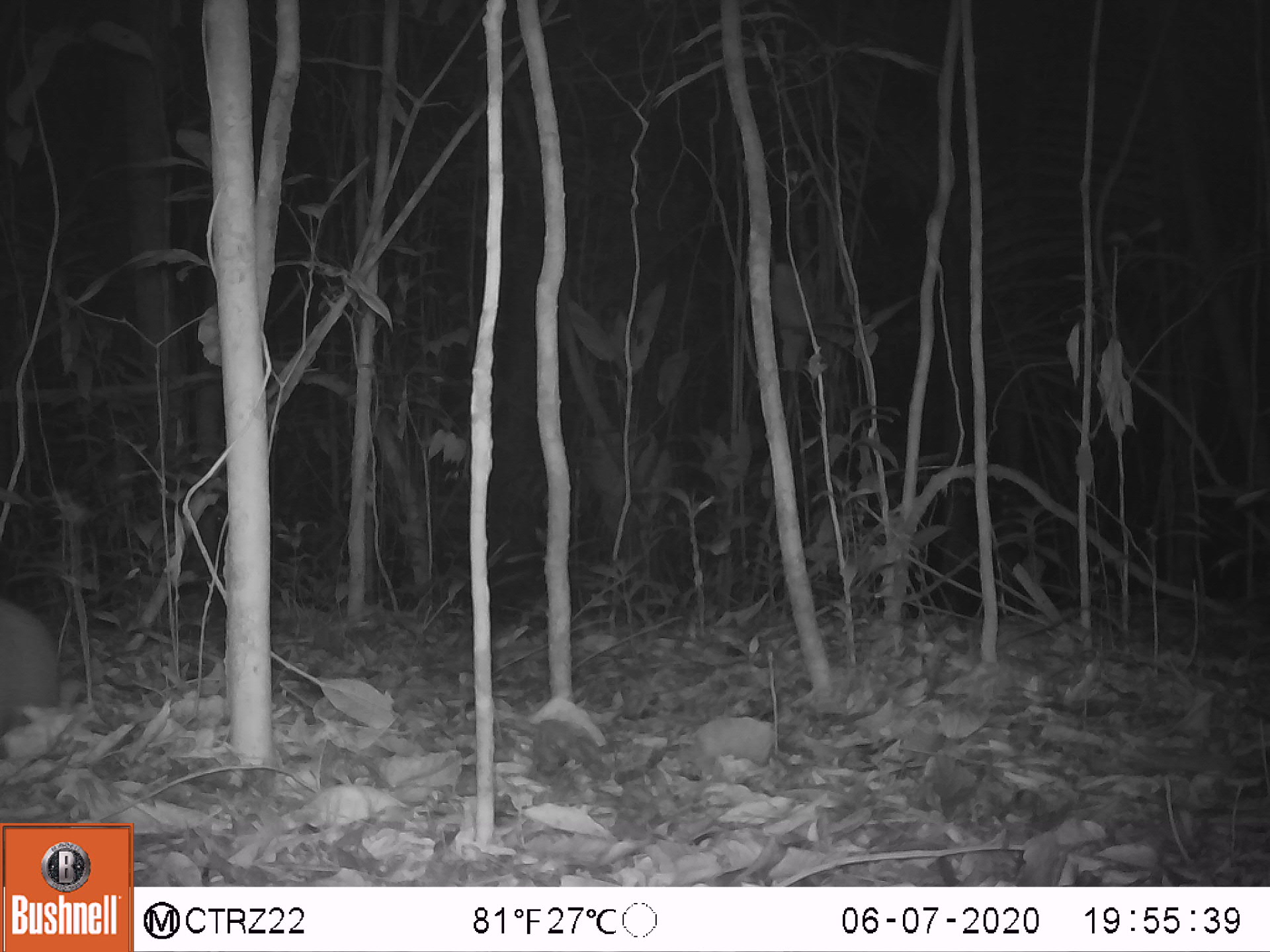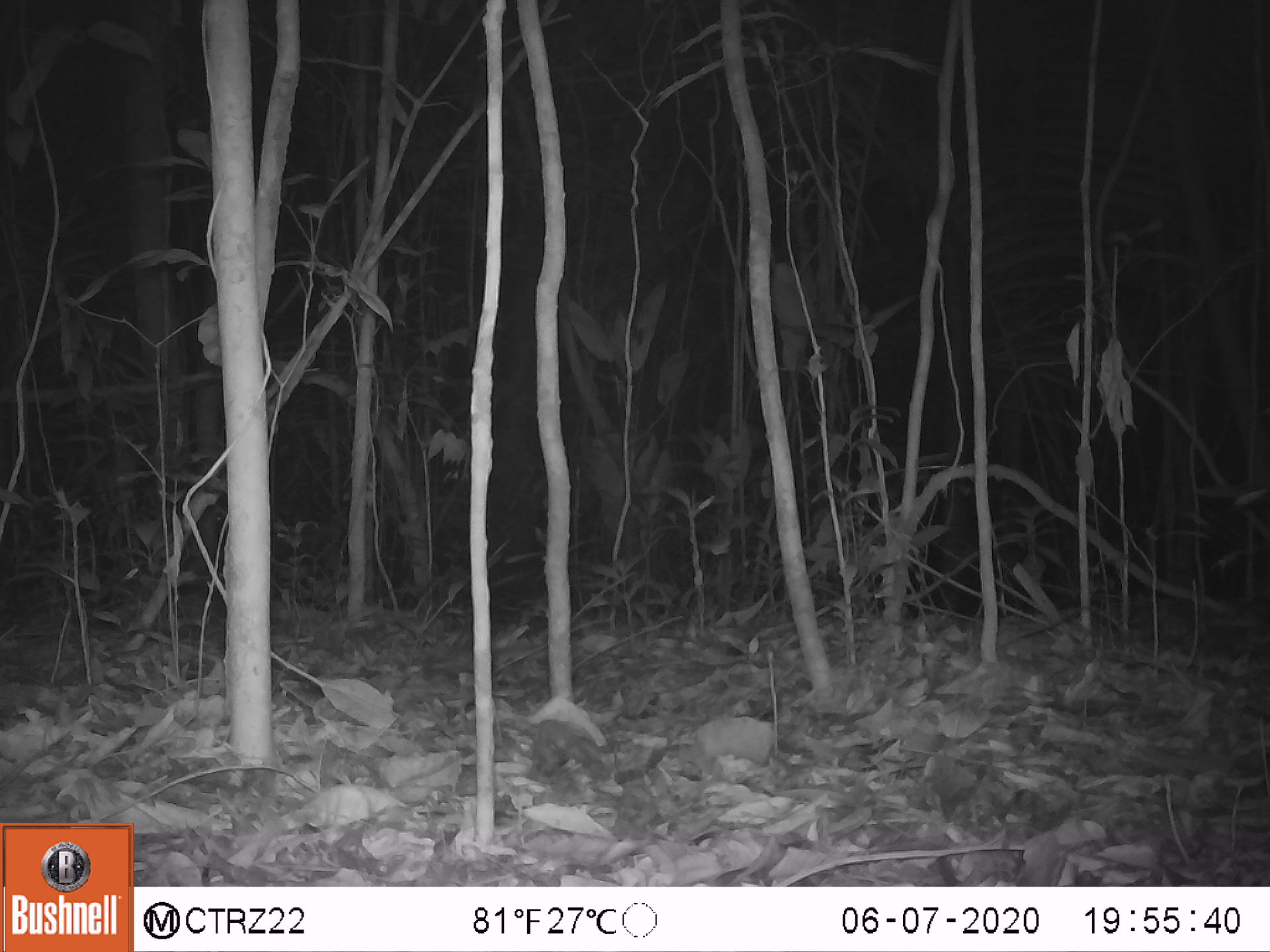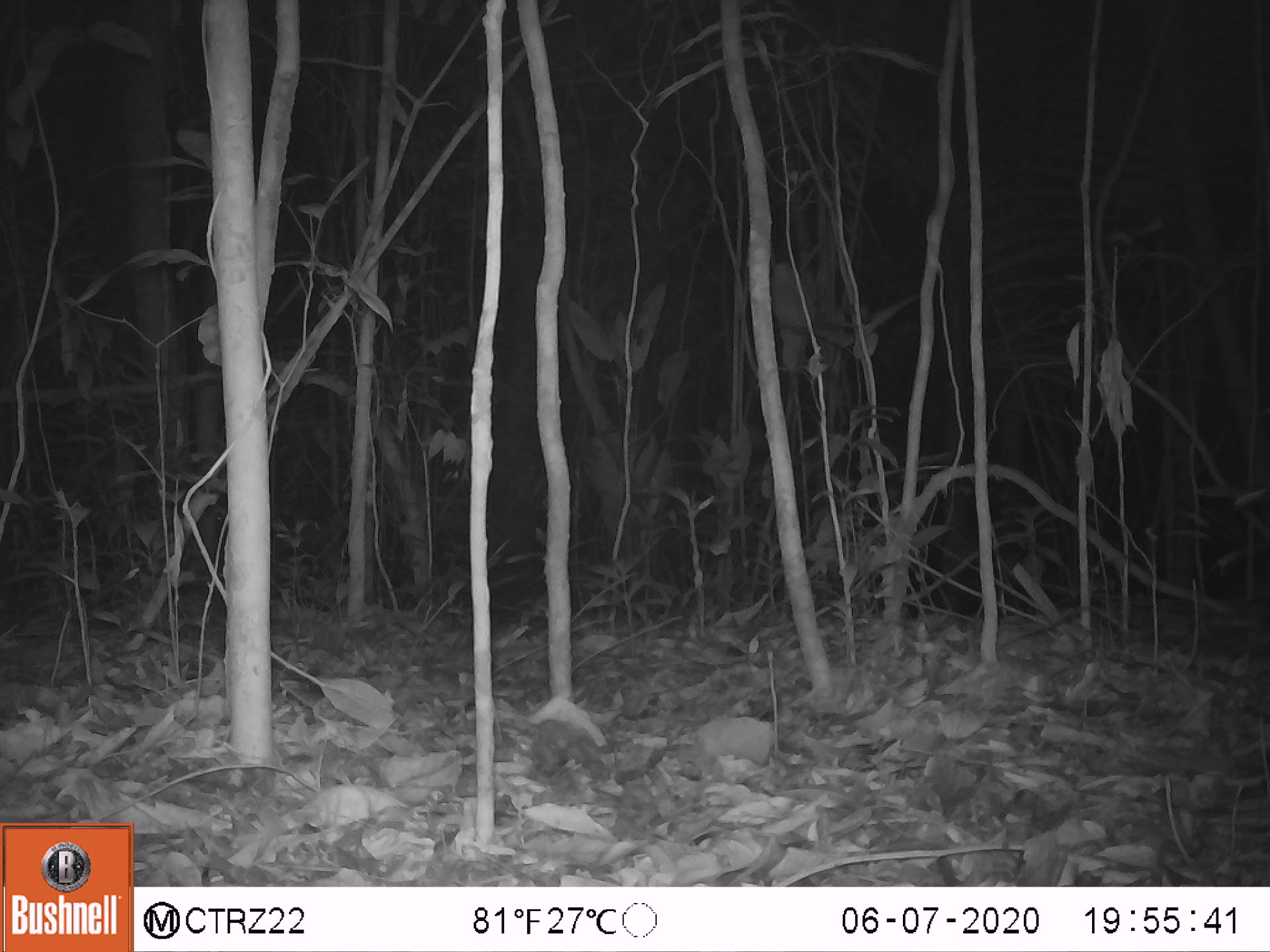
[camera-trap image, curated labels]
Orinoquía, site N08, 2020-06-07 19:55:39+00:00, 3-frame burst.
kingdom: Animalia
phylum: Chordata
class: Mammalia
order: Cingulata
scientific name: Cingulata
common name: armadillo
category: unknown armadillo